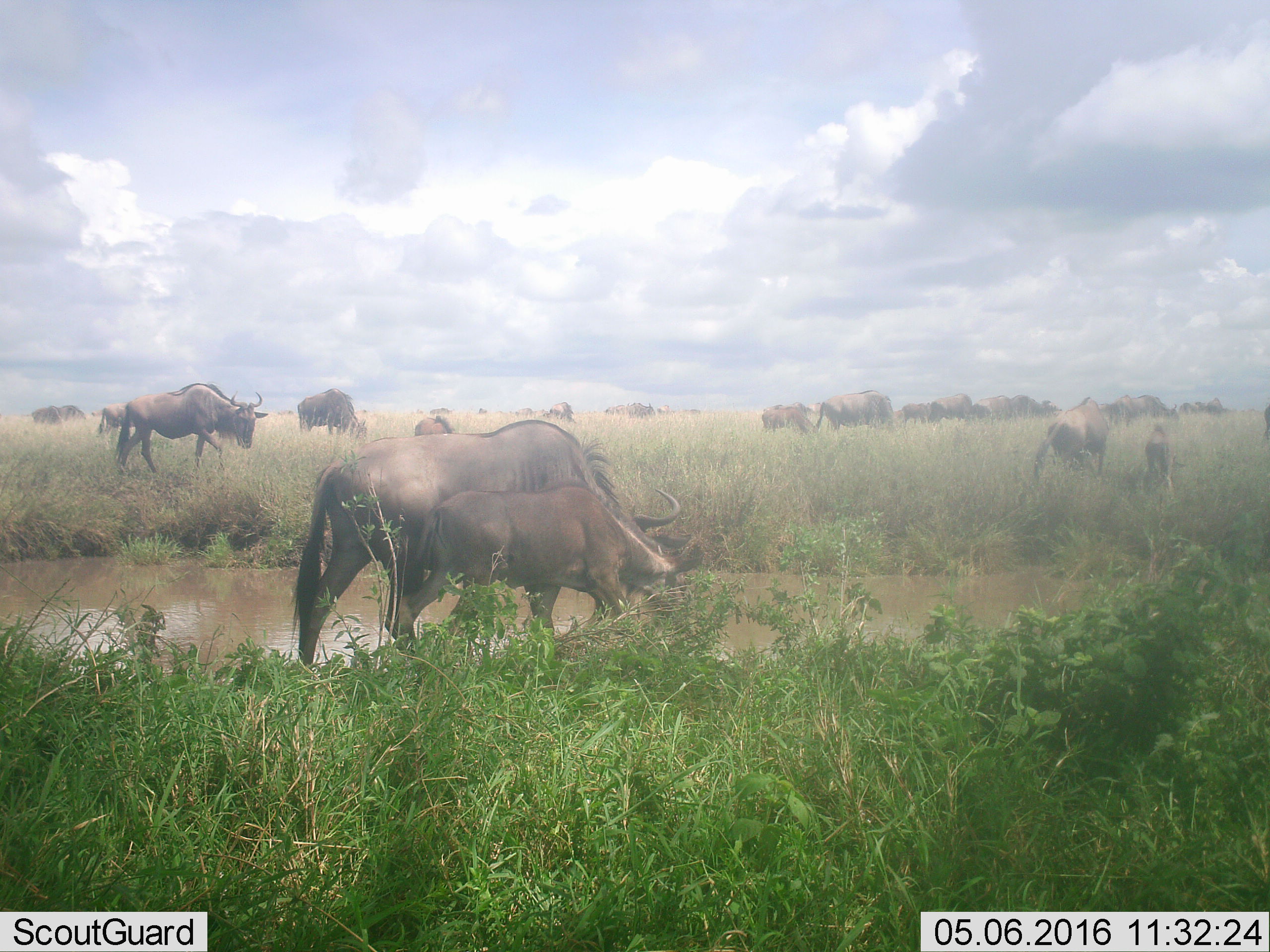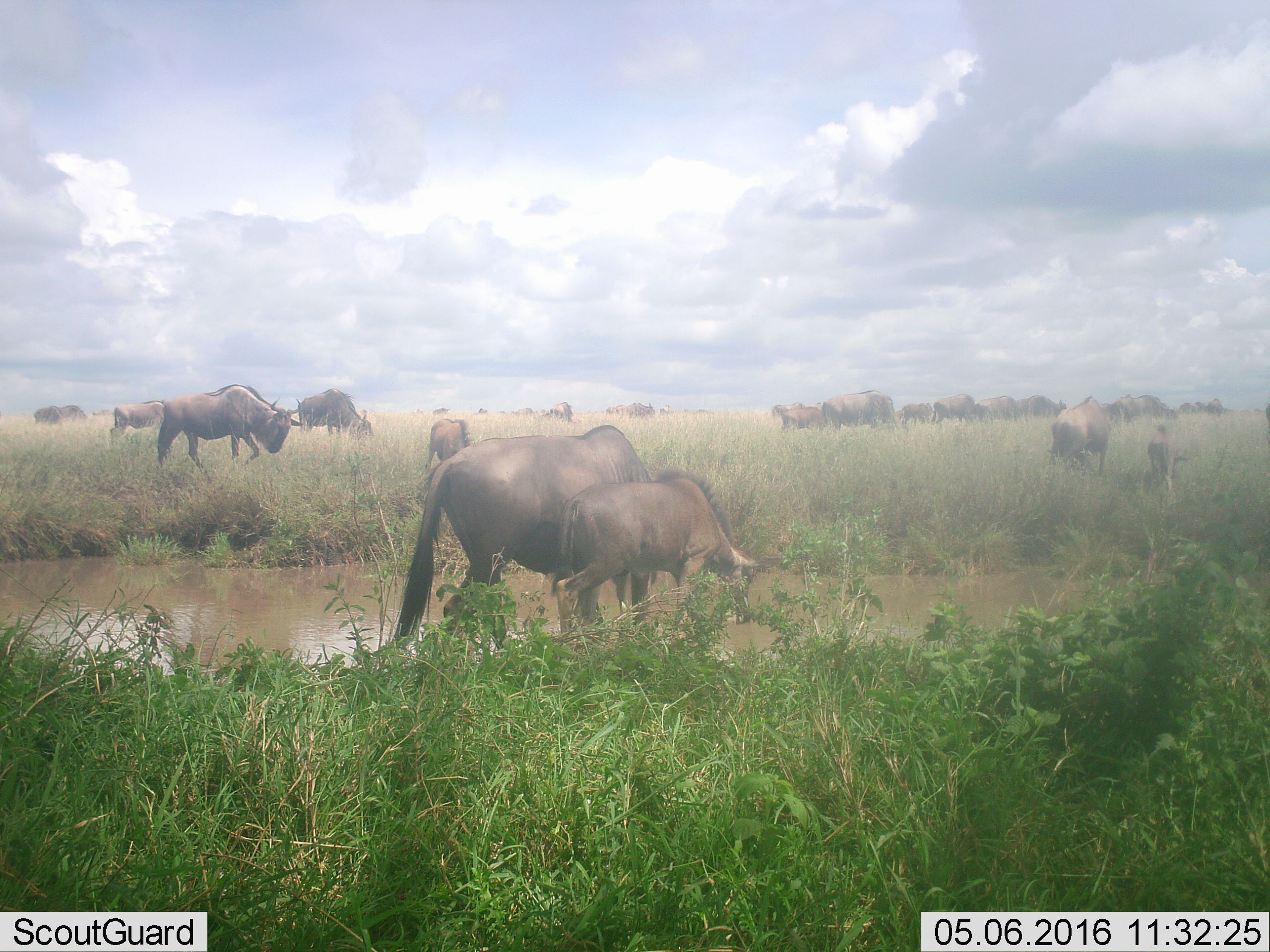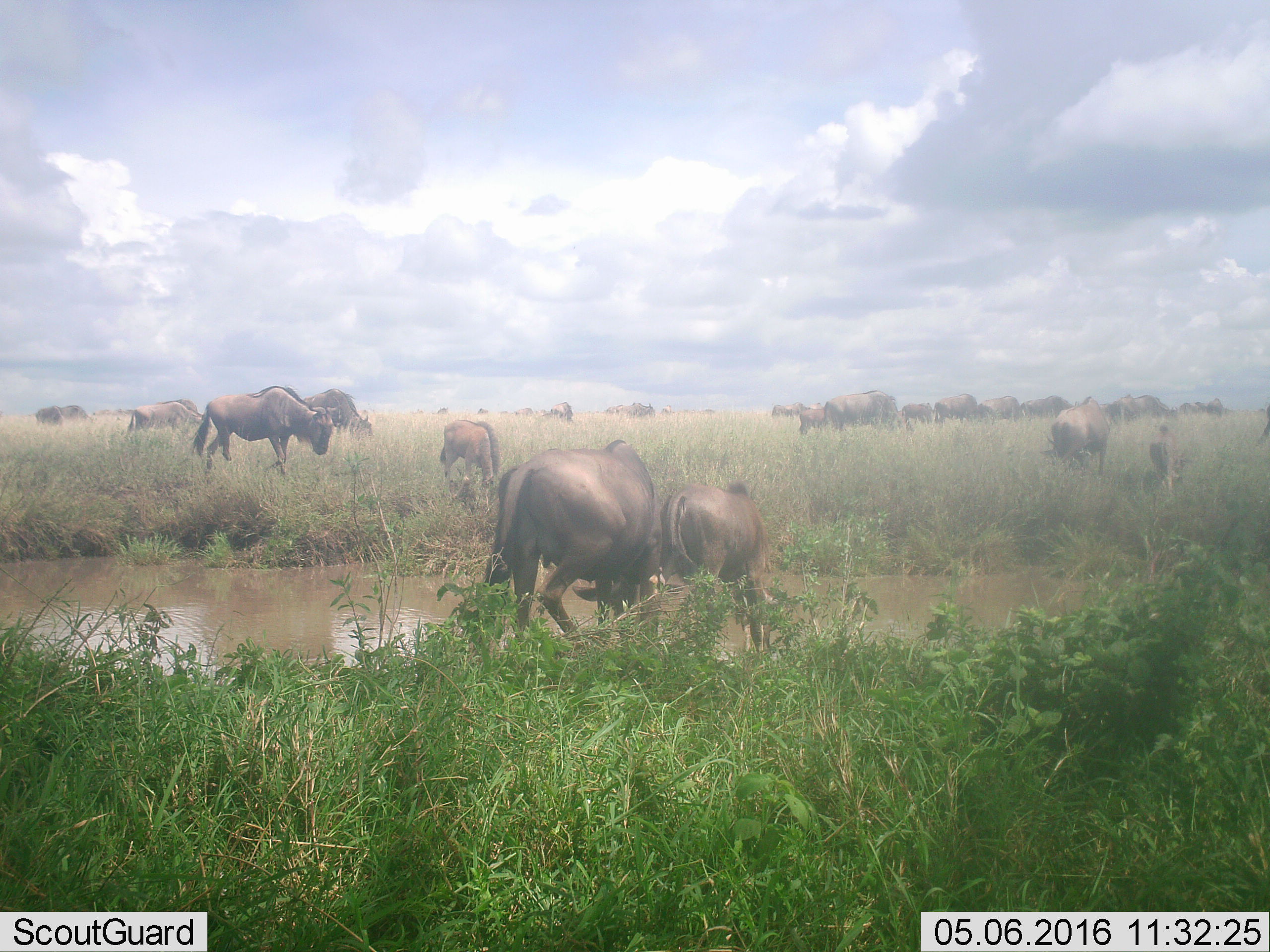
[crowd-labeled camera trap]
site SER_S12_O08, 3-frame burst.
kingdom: Animalia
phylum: Chordata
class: Mammalia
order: Artiodactyla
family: Bovidae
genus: Connochaetes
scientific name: Connochaetes taurinus taurinus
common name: blue wildebeest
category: wildebeestblue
Wildebeestblue (blue wildebeest) (Connochaetes taurinus taurinus), count 11-50. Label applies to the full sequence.